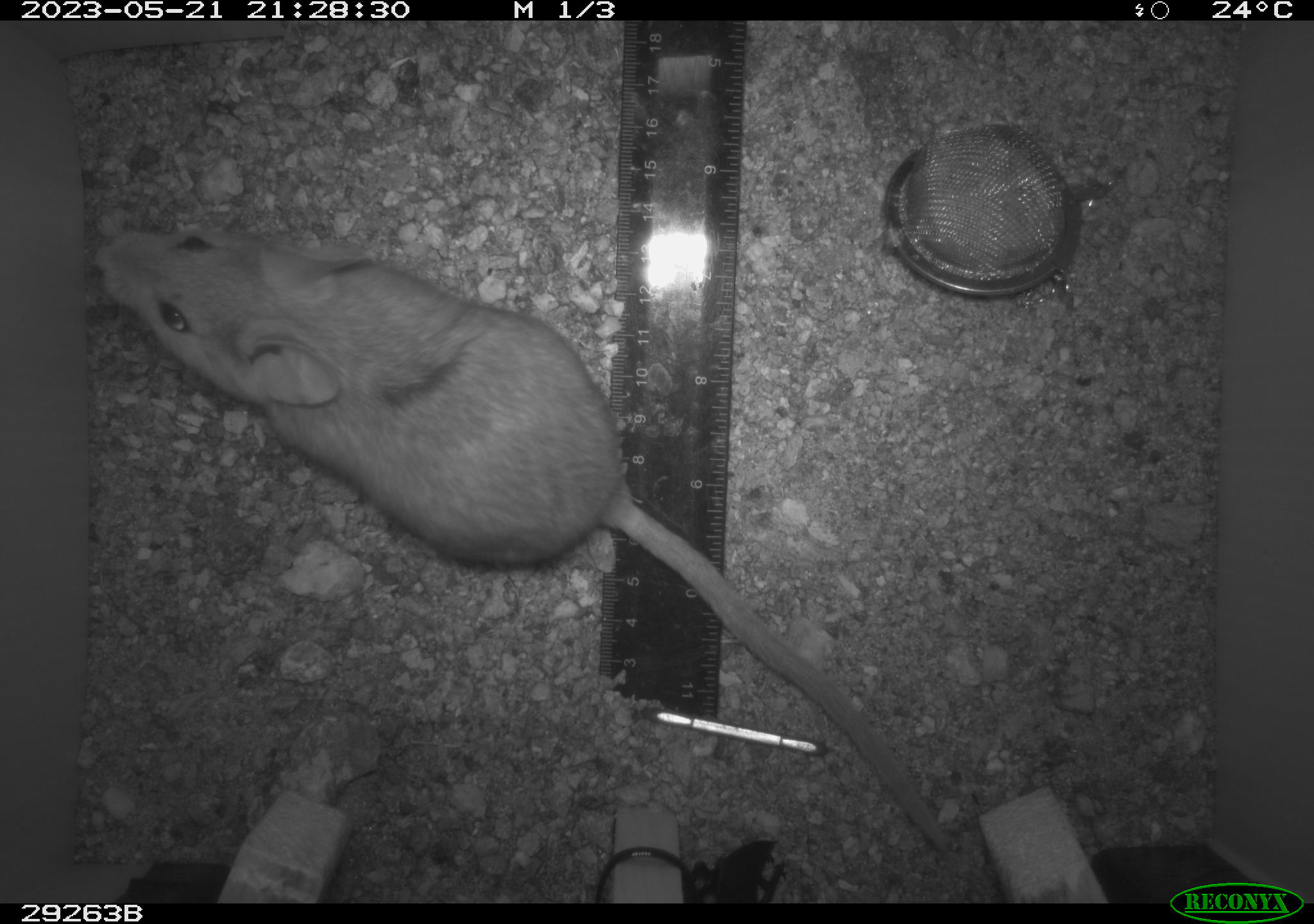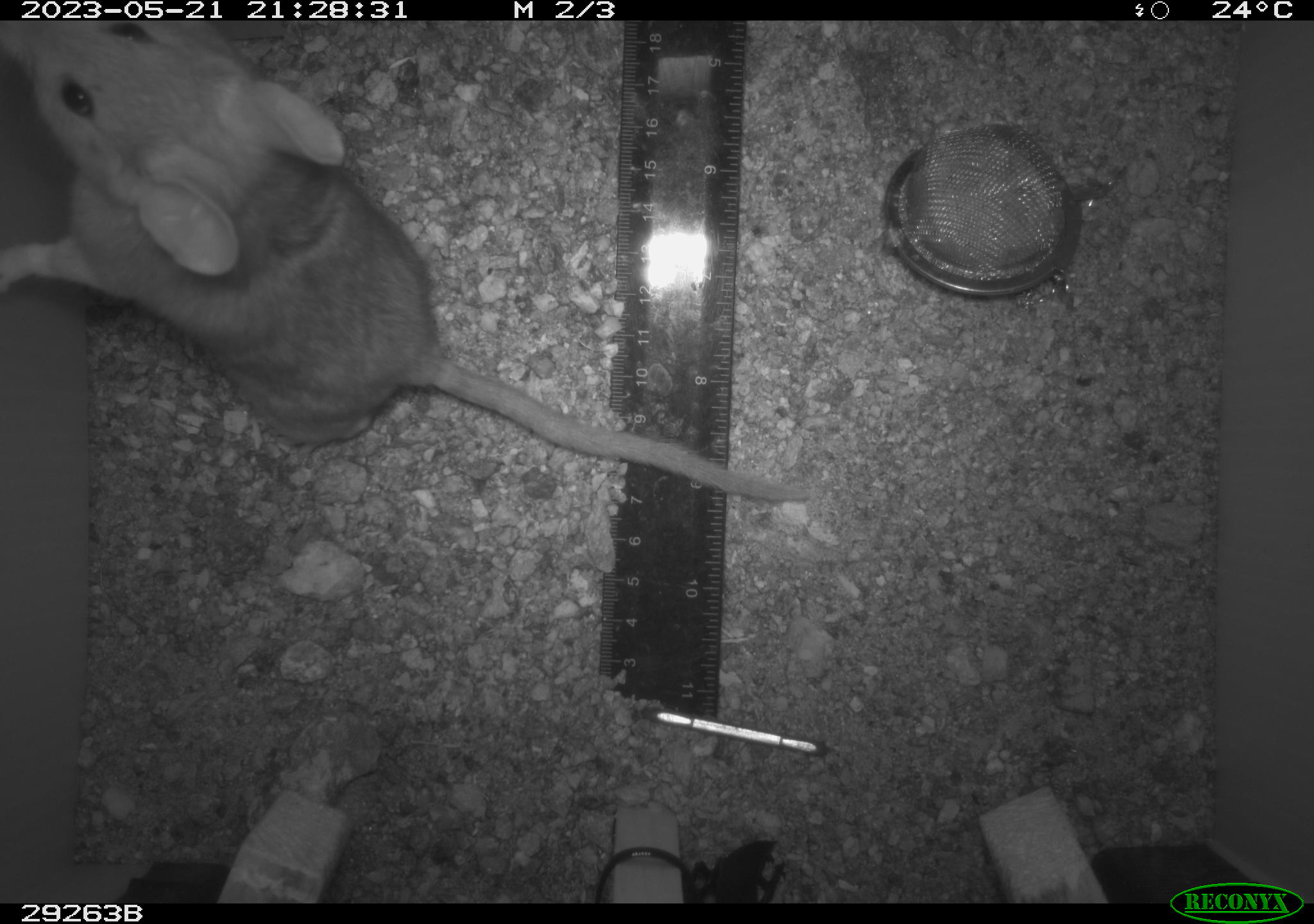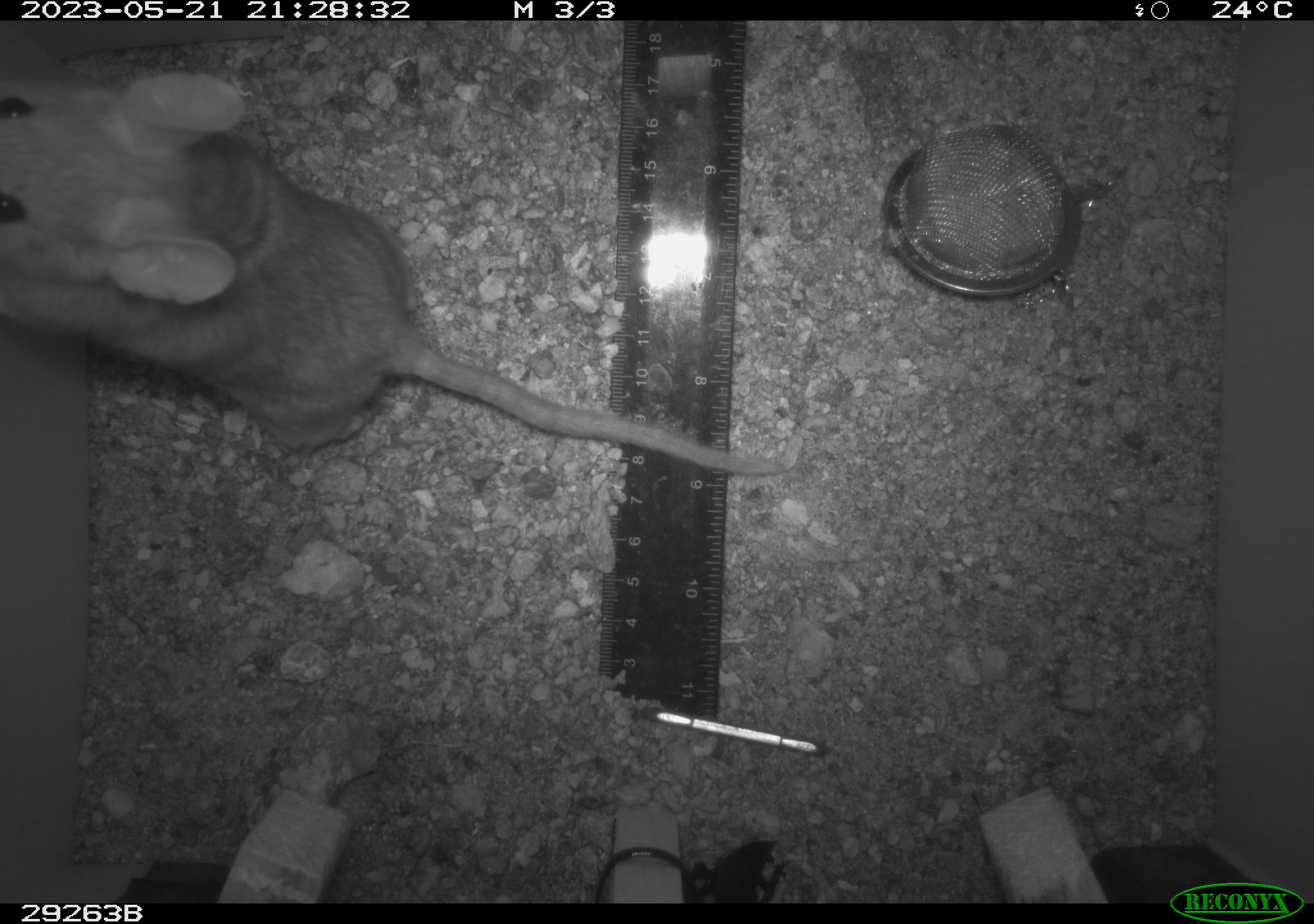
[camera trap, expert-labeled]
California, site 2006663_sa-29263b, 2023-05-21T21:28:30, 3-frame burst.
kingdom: Animalia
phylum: Chordata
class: Mammalia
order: Rodentia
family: Cricetidae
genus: Peromyscus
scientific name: Peromyscus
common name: deer mice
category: peromyscus species